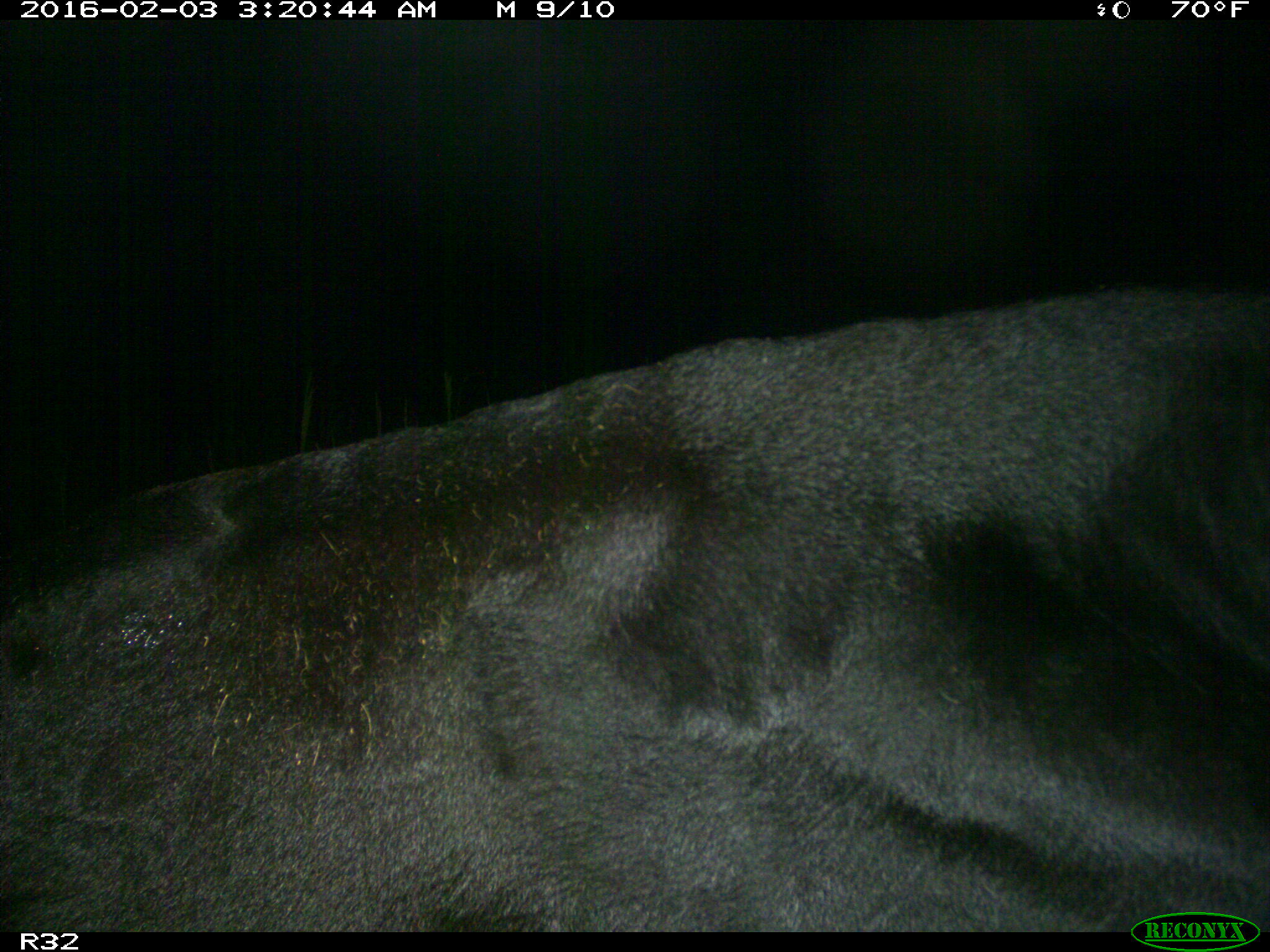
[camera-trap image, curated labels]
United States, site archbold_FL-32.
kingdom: Animalia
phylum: Chordata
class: Mammalia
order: Artiodactyla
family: Bovidae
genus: Bos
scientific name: Bos taurus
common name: domestic cow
Bos taurus (domestic cow).